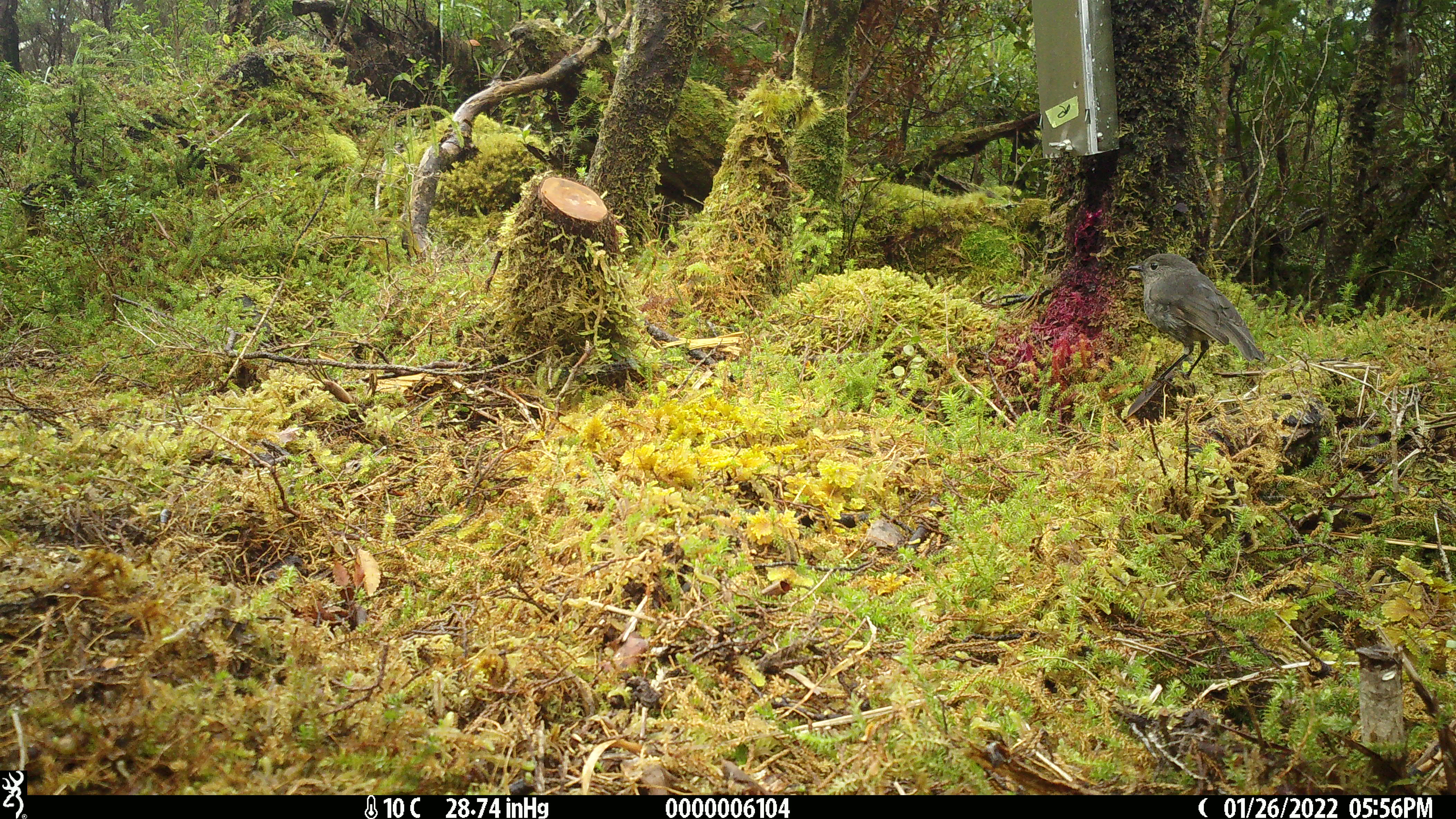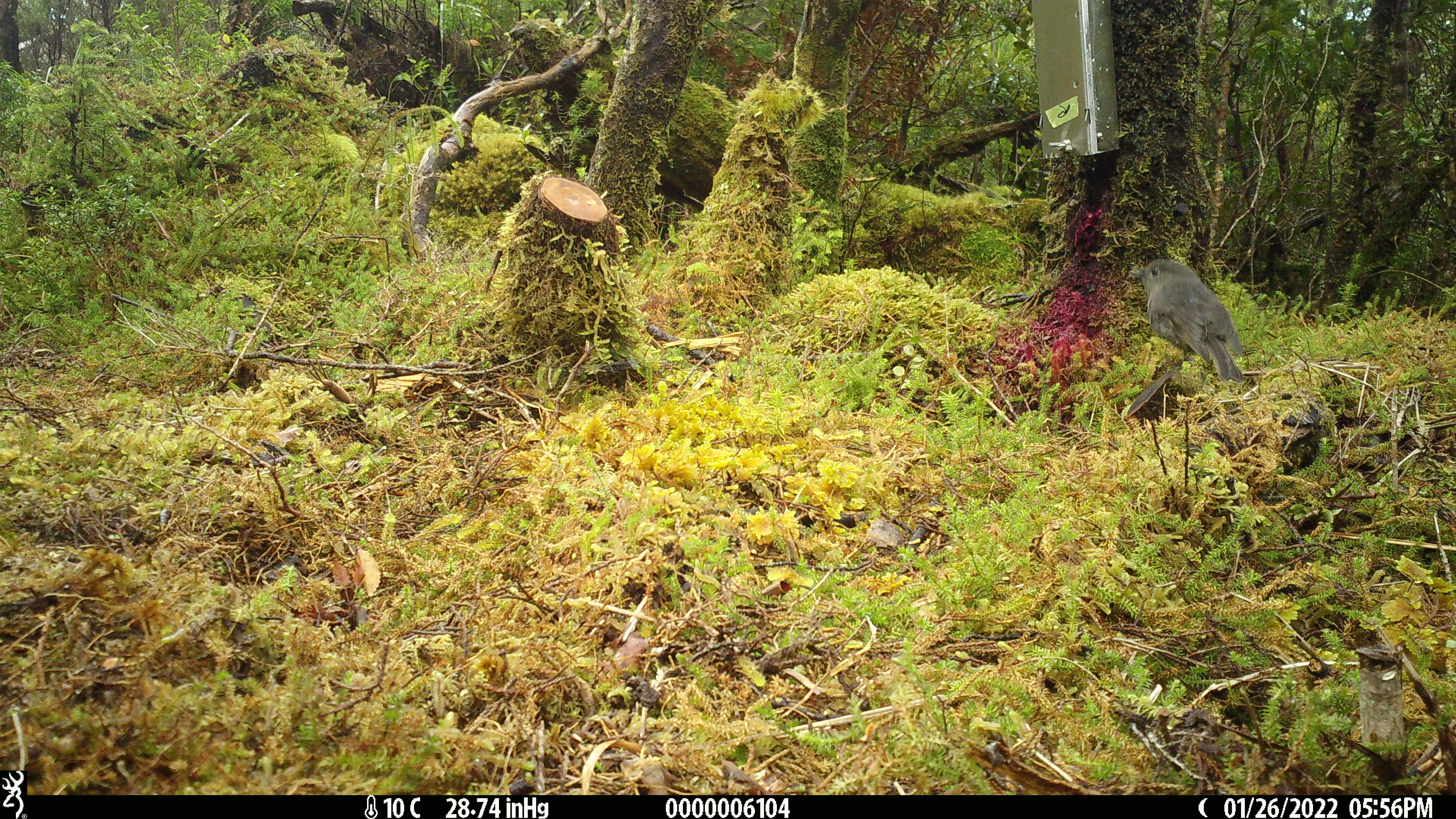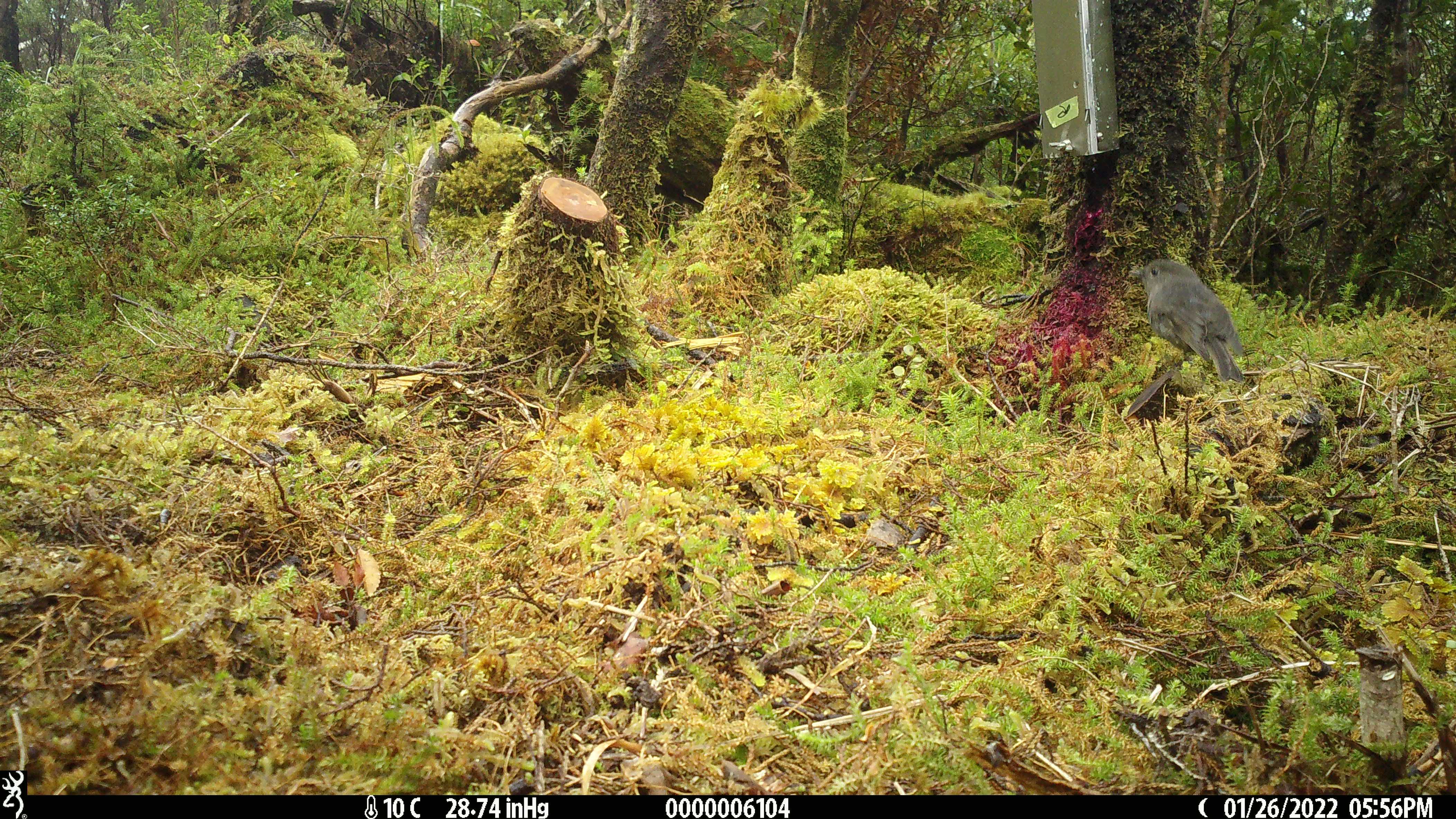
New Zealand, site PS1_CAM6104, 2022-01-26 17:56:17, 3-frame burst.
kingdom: Animalia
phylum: Chordata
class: Aves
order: Passeriformes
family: Petroicidae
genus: Petroica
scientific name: Petroica australis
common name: new zealand robin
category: robin